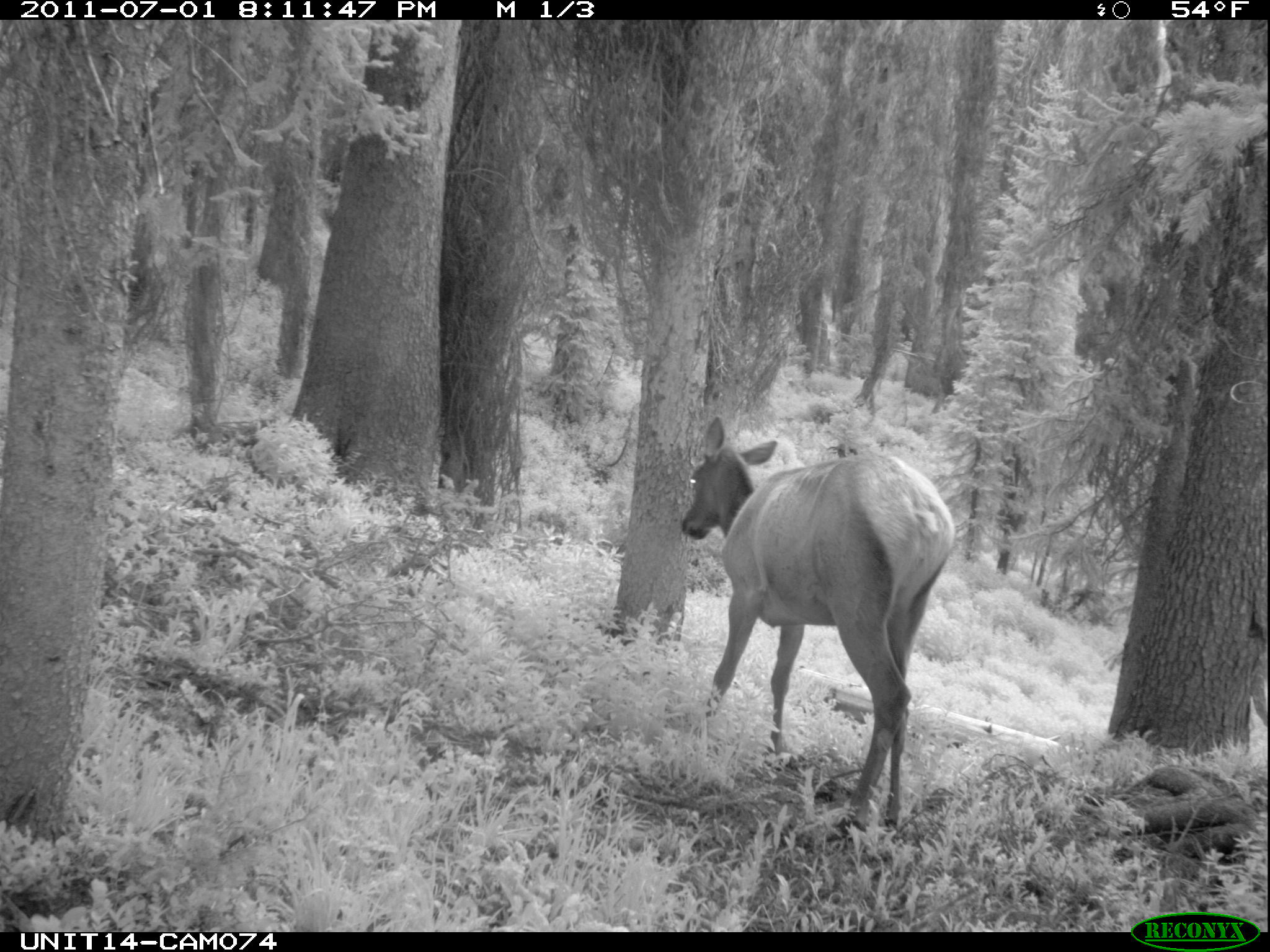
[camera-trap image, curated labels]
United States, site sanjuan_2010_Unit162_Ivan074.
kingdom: Animalia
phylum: Chordata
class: Mammalia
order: Artiodactyla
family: Cervidae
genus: Cervus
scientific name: Cervus elaphus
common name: red deer